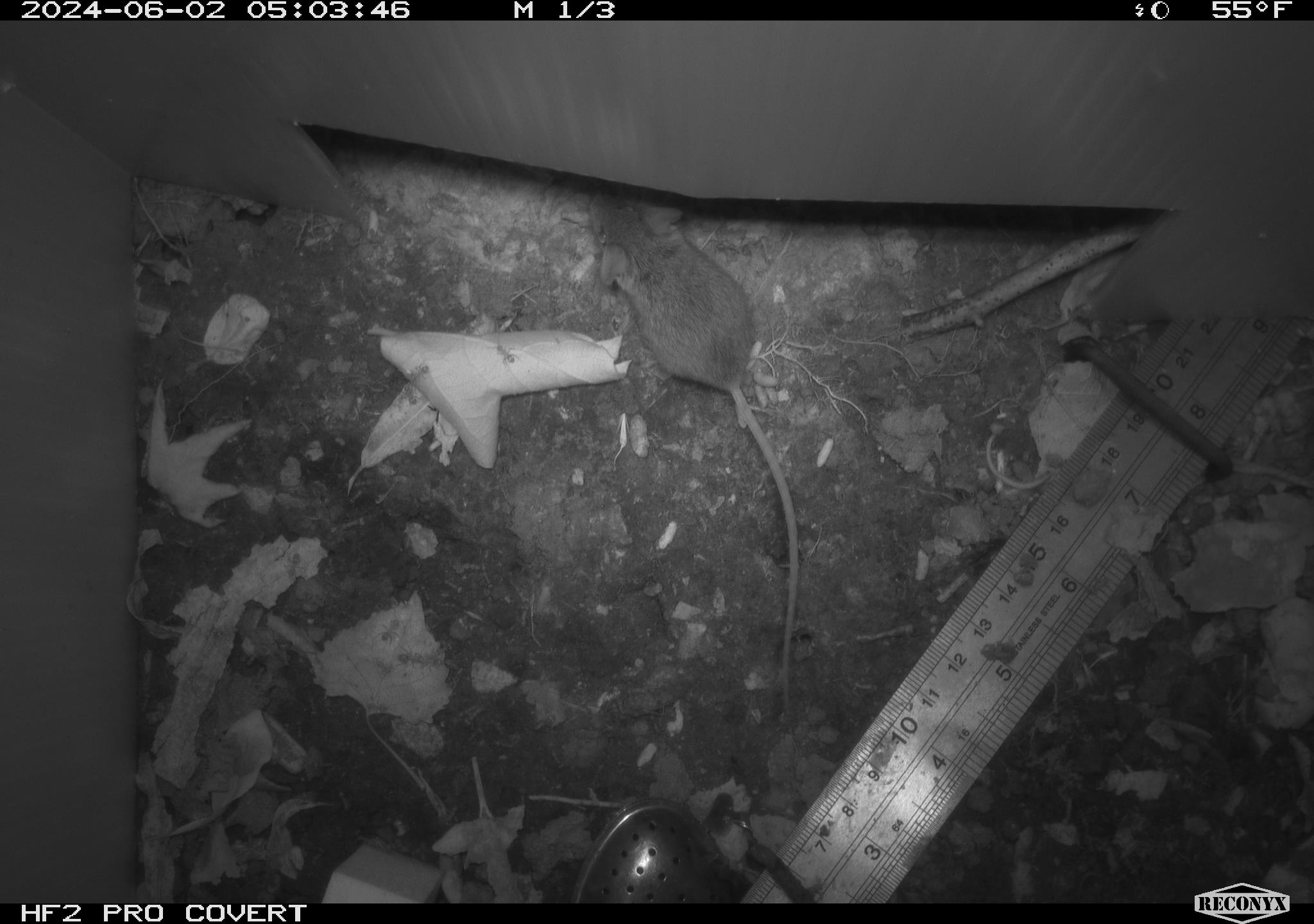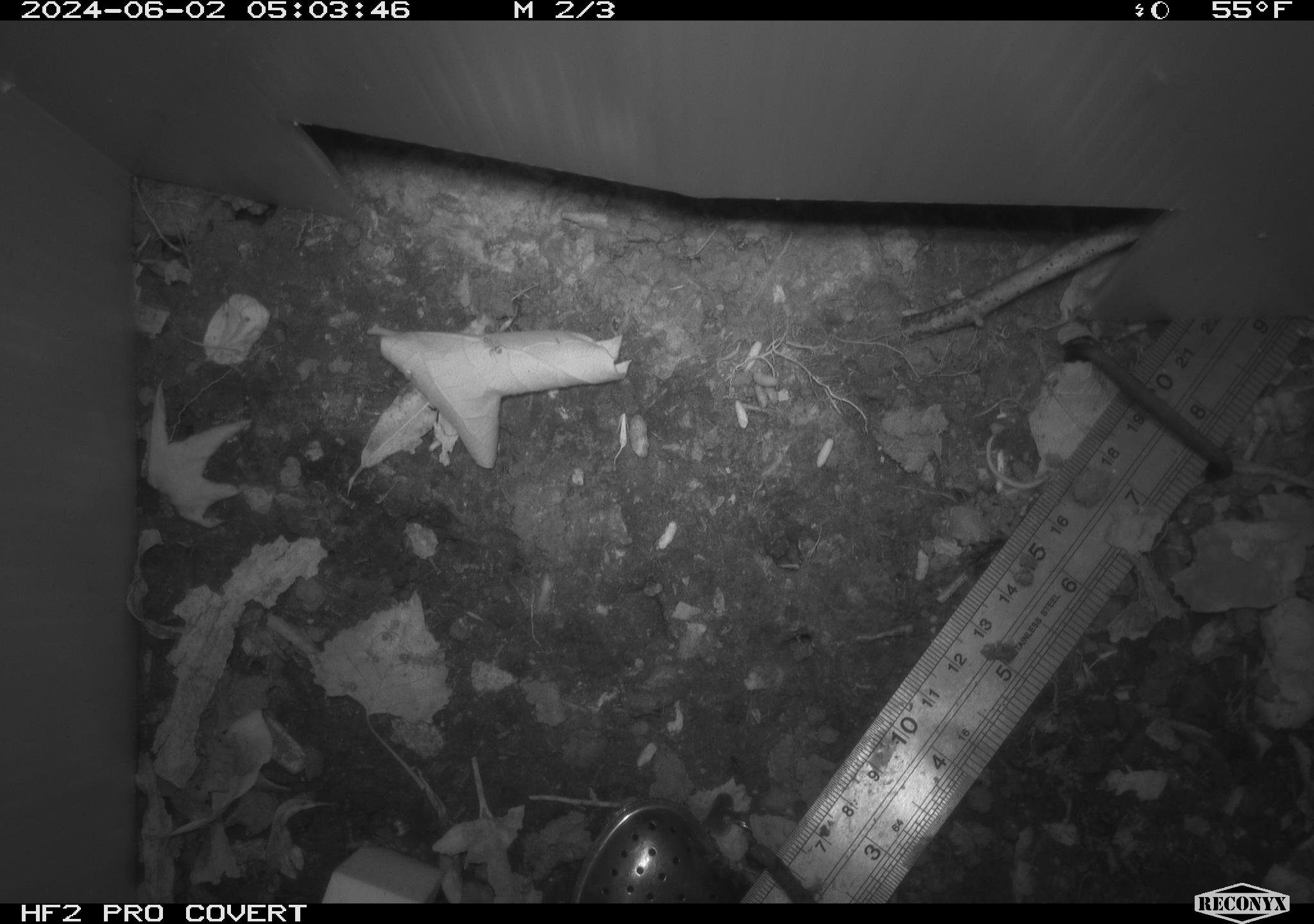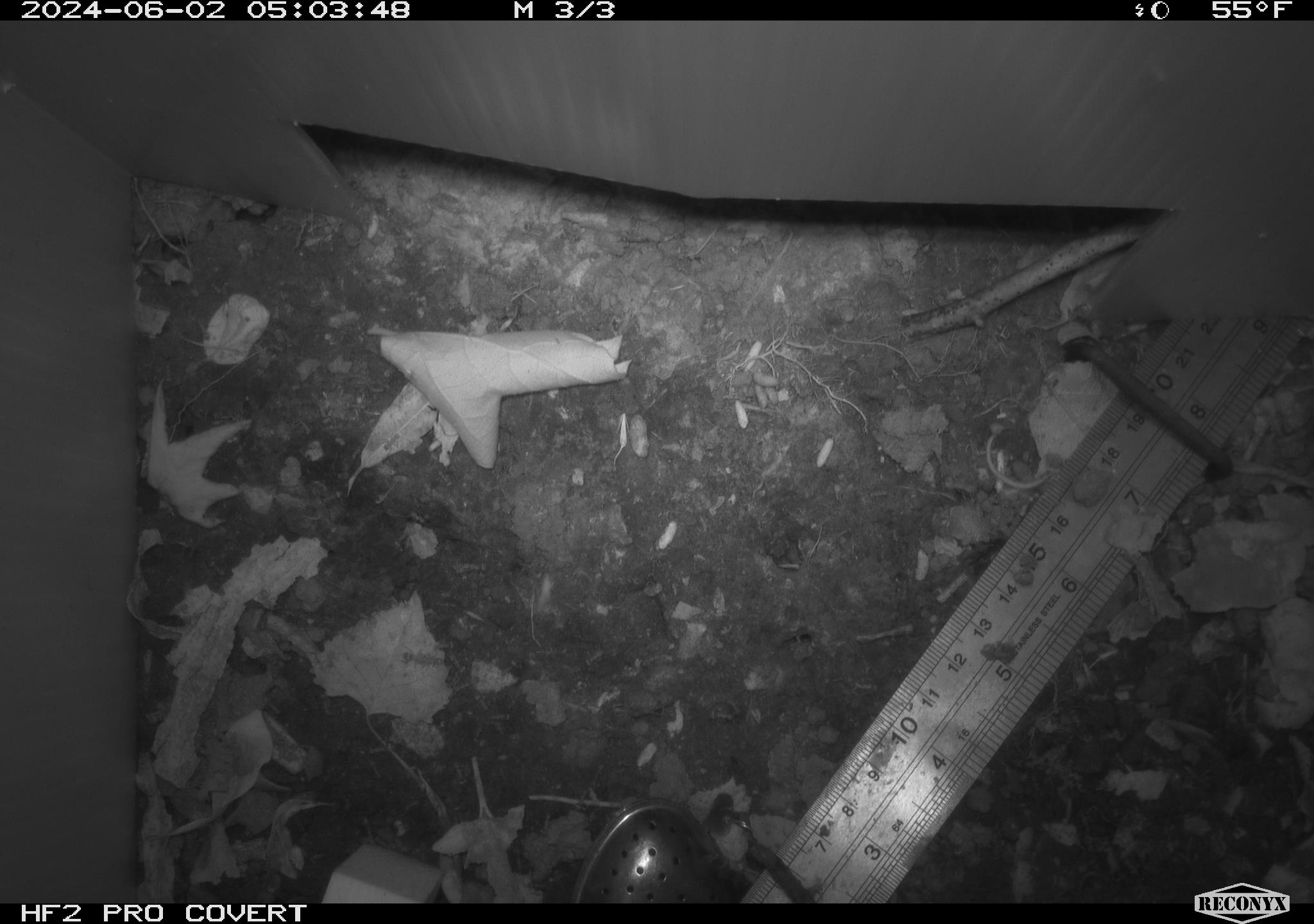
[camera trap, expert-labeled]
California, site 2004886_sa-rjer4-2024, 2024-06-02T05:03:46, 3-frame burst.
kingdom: Animalia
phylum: Chordata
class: Mammalia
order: Rodentia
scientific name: Rodentia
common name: mouse species